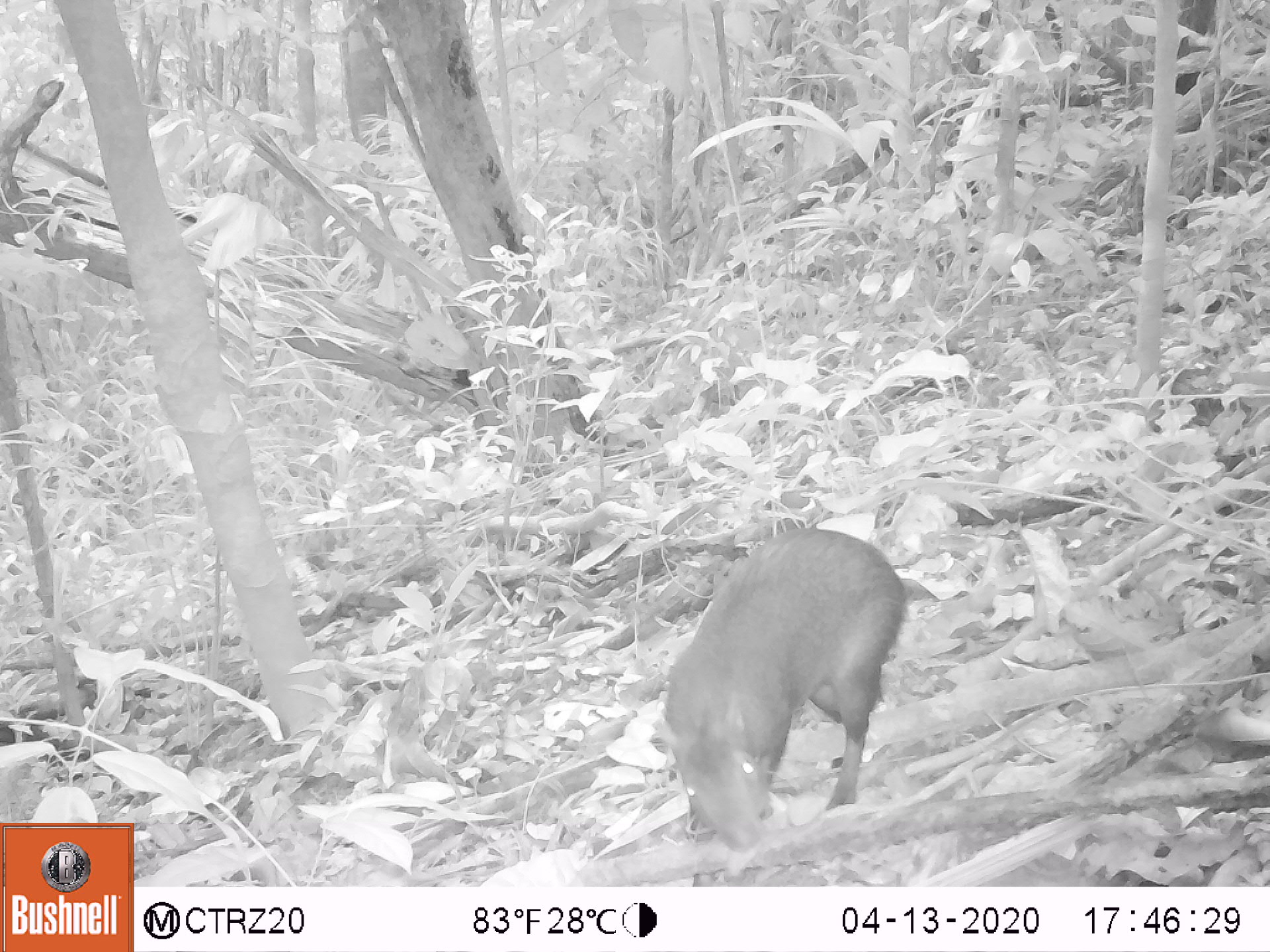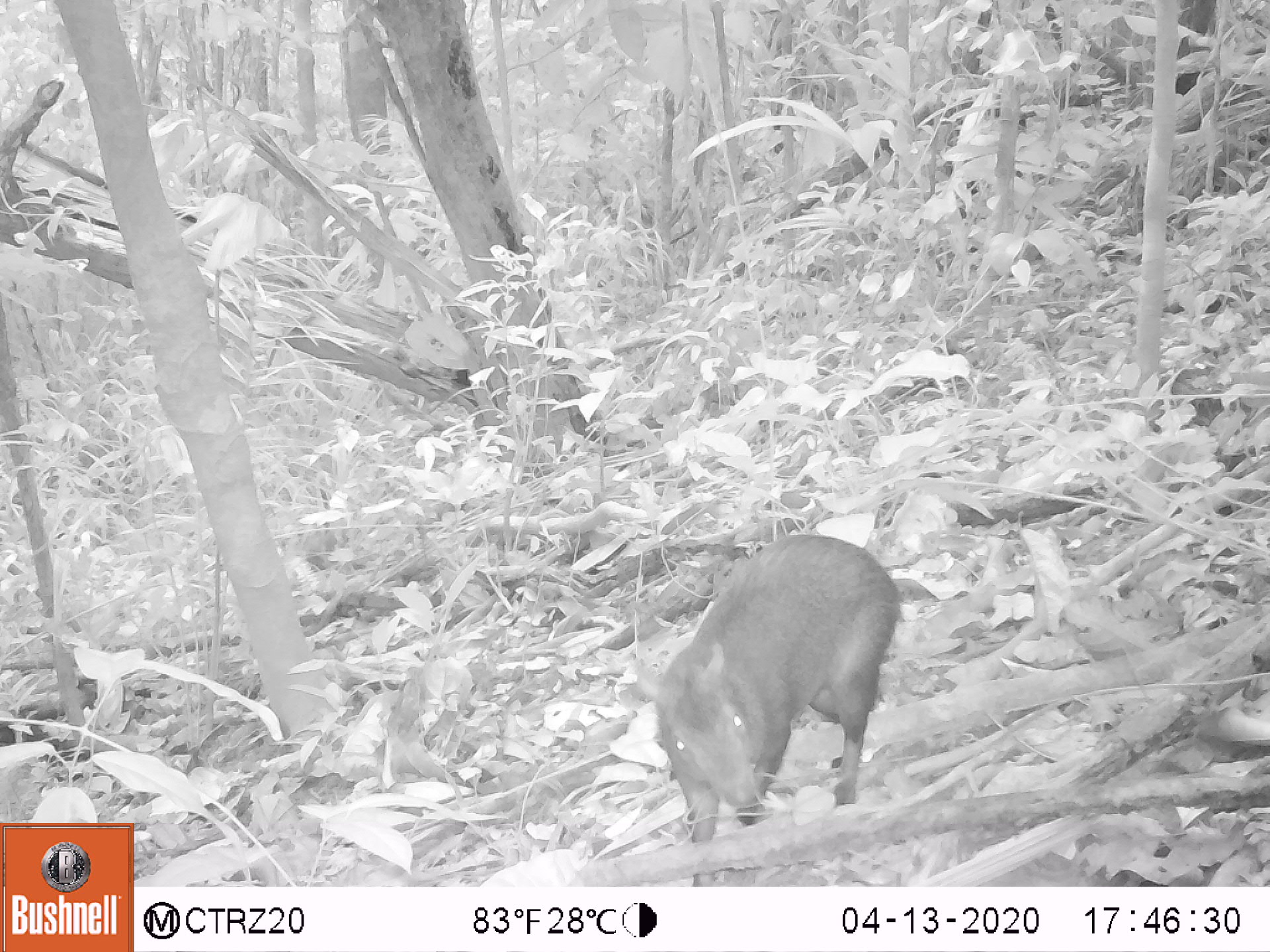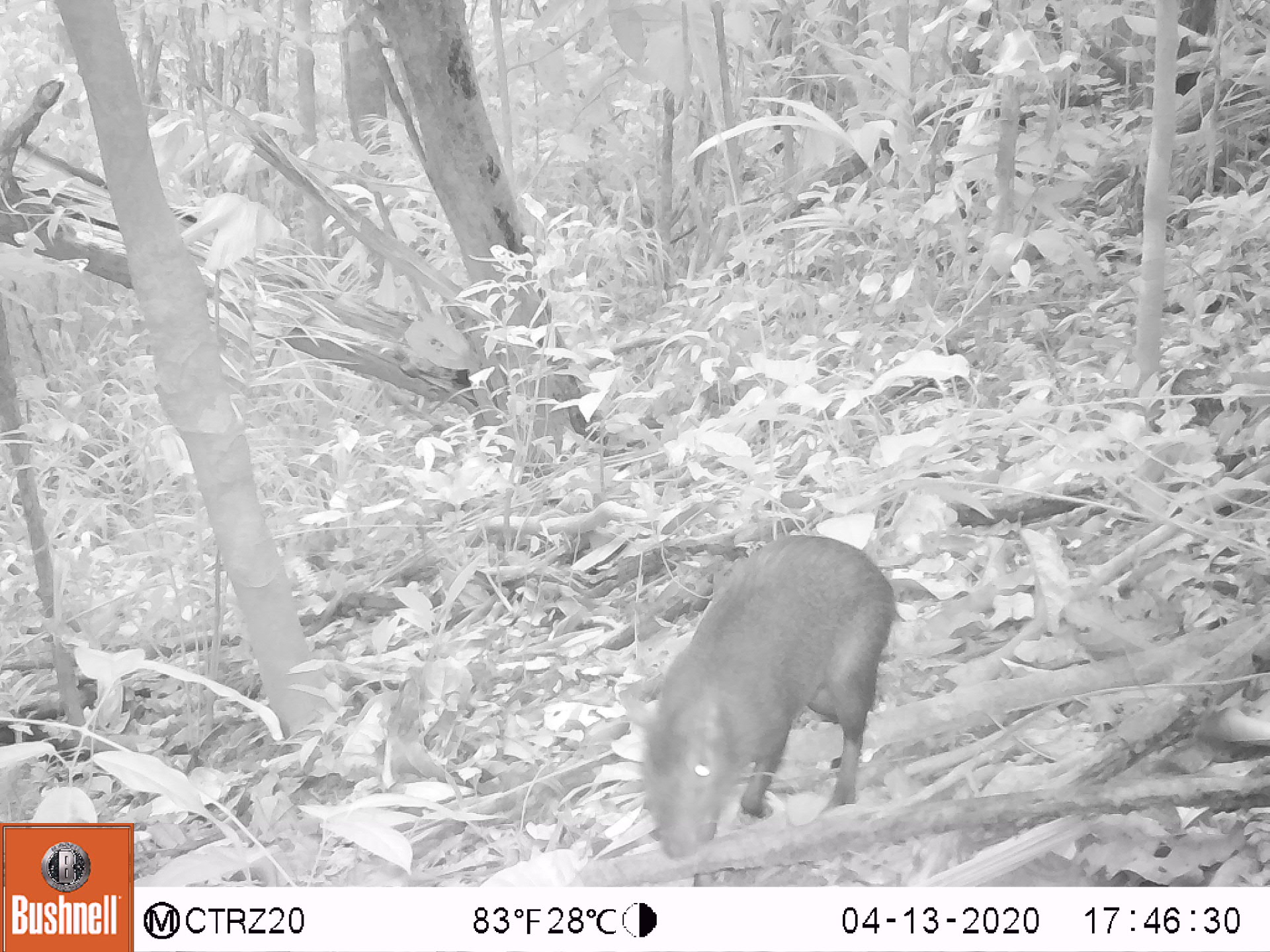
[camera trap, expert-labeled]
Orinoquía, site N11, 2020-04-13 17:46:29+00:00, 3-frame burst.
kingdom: Animalia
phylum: Chordata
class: Mammalia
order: Rodentia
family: Dasyproctidae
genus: Dasyprocta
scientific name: Dasyprocta fuliginosa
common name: black agouti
Black agouti (Dasyprocta fuliginosa).